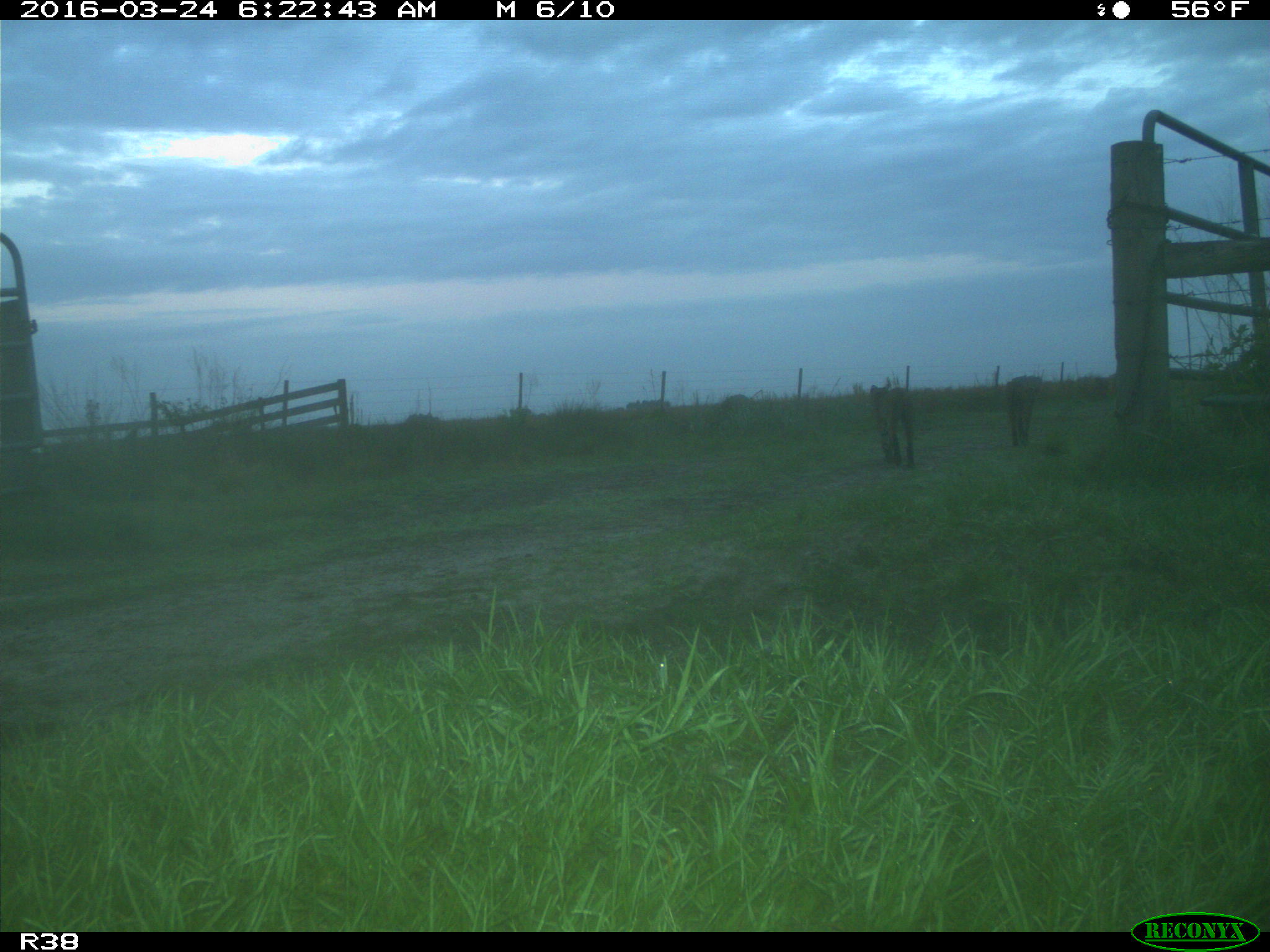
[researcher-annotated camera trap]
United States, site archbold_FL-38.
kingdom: Animalia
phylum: Chordata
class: Mammalia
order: Carnivora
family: Felidae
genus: Lynx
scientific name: Lynx rufus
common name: bobcat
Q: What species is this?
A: Lynx rufus (bobcat).